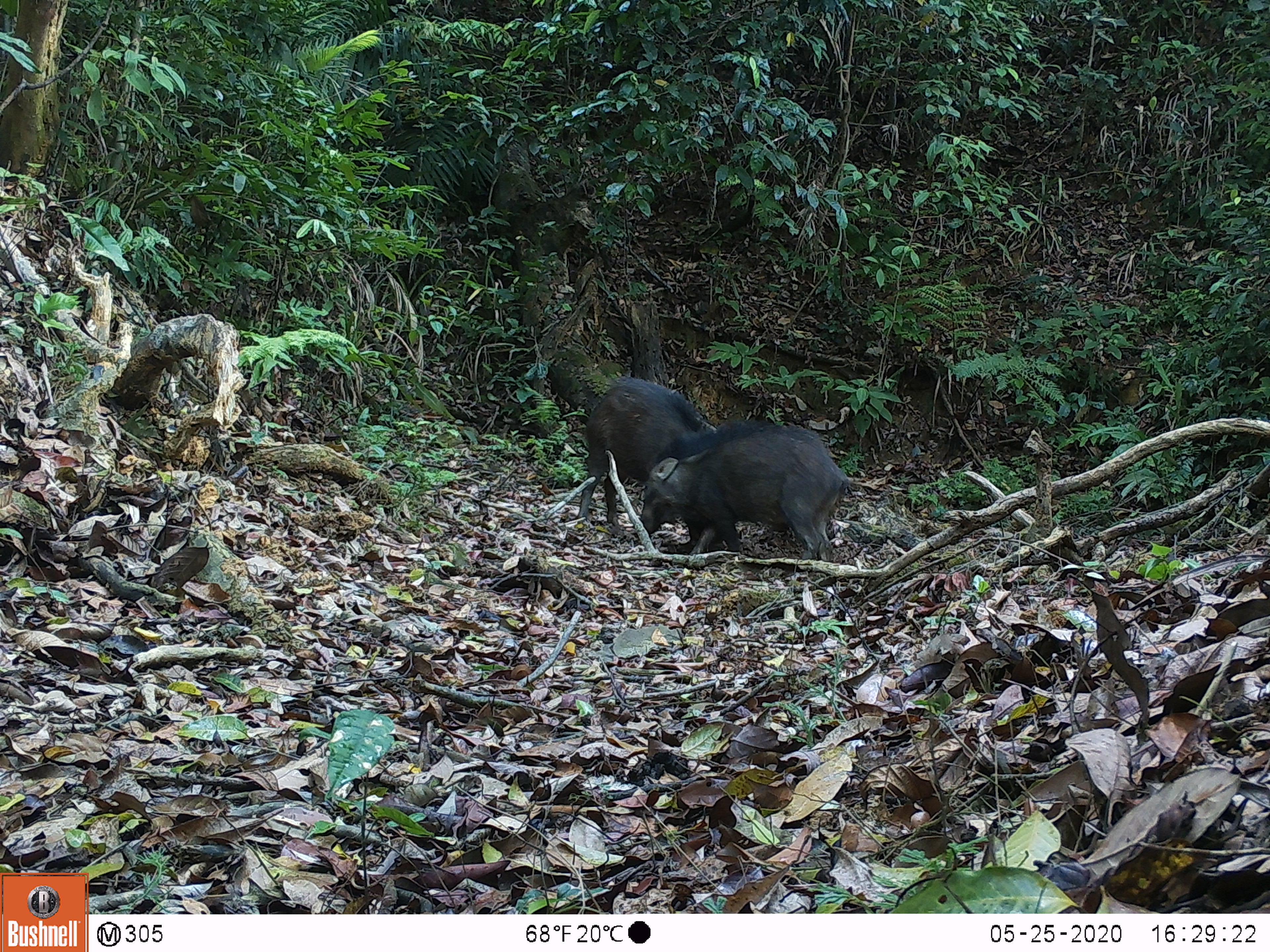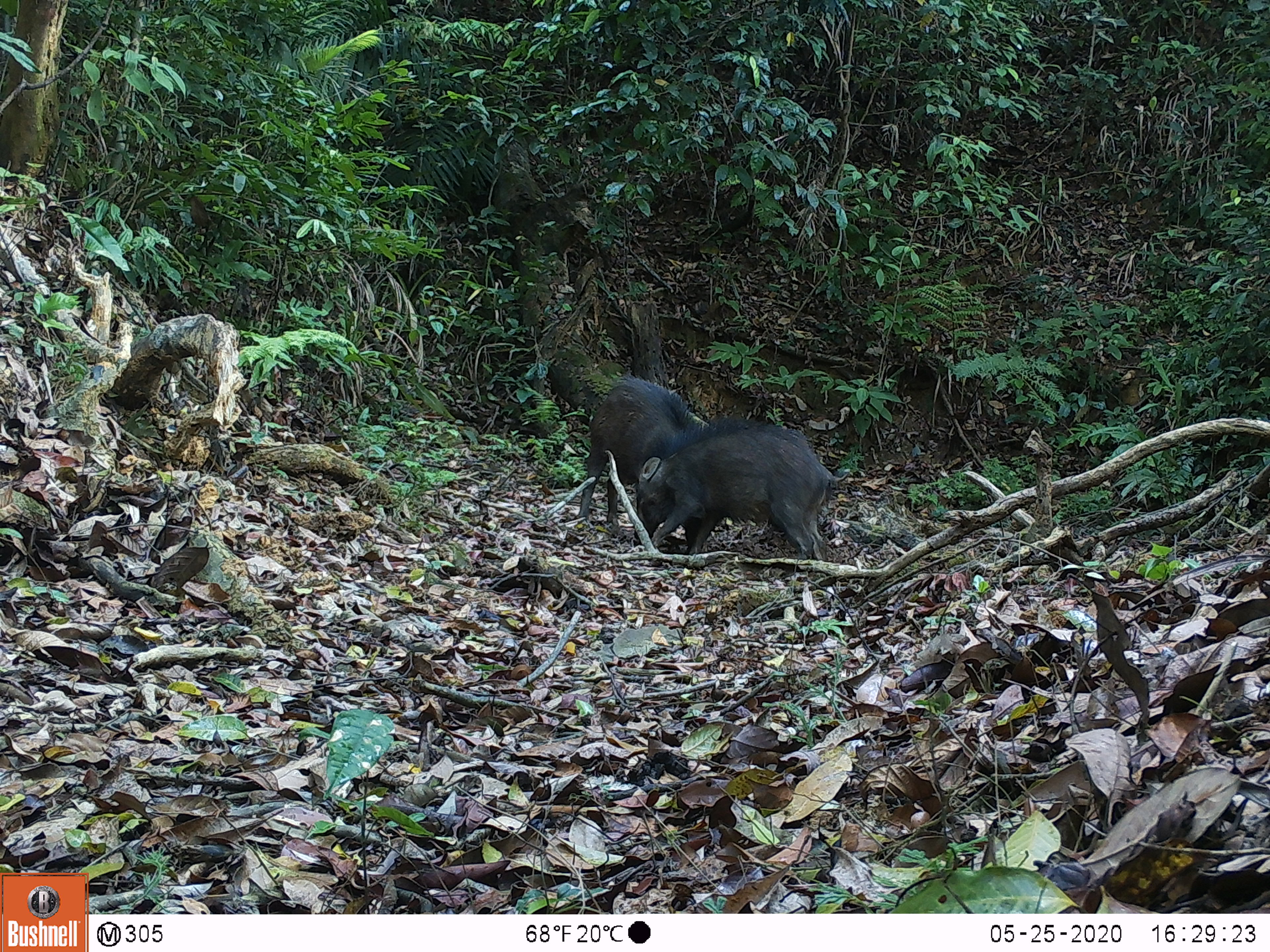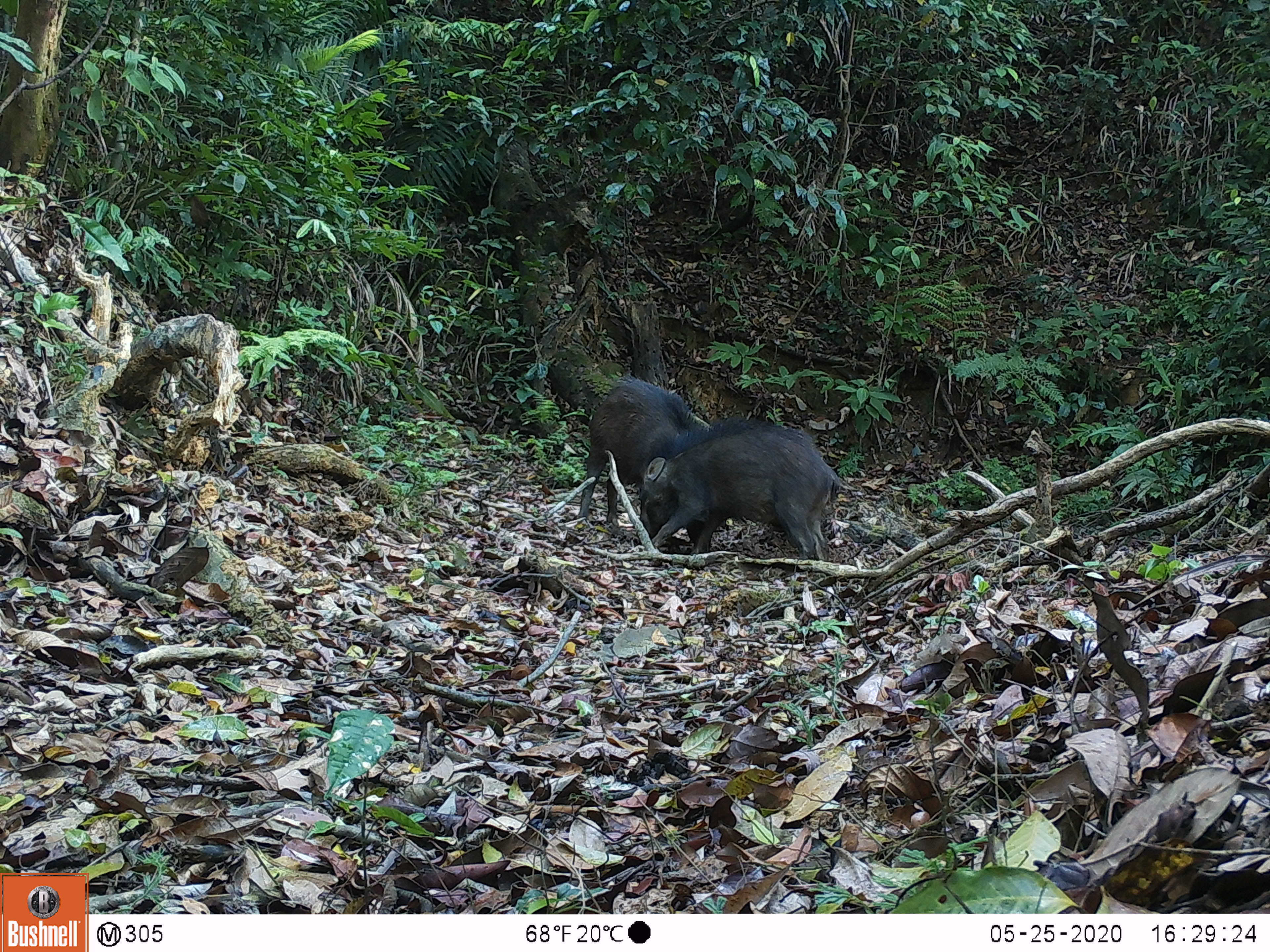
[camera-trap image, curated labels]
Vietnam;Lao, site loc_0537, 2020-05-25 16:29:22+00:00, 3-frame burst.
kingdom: Animalia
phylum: Chordata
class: Mammalia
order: Artiodactyla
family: Suidae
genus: Sus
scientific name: Sus scrofa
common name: eurasian wild pig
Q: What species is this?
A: Eurasian wild pig (Sus scrofa).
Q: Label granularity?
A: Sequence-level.